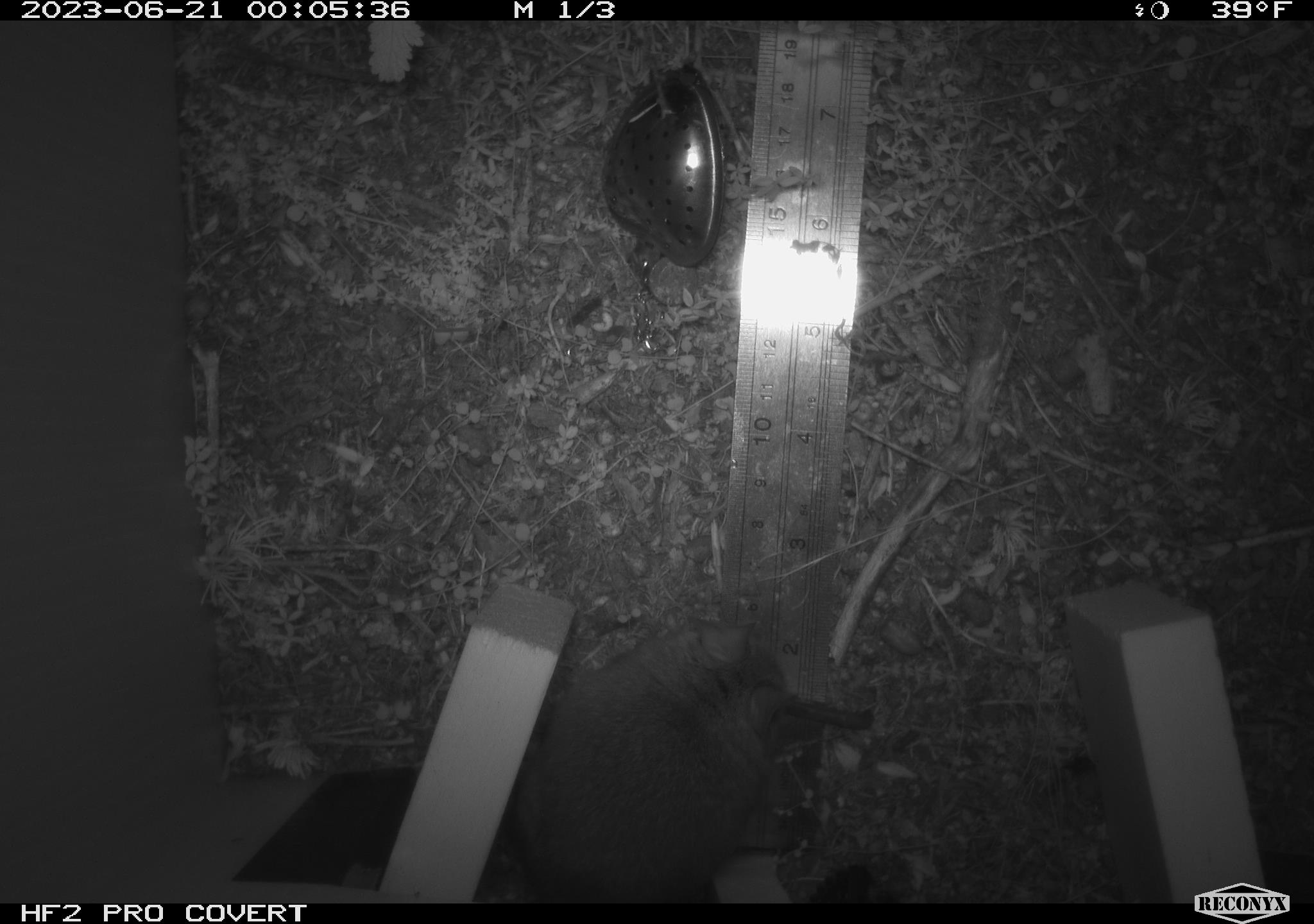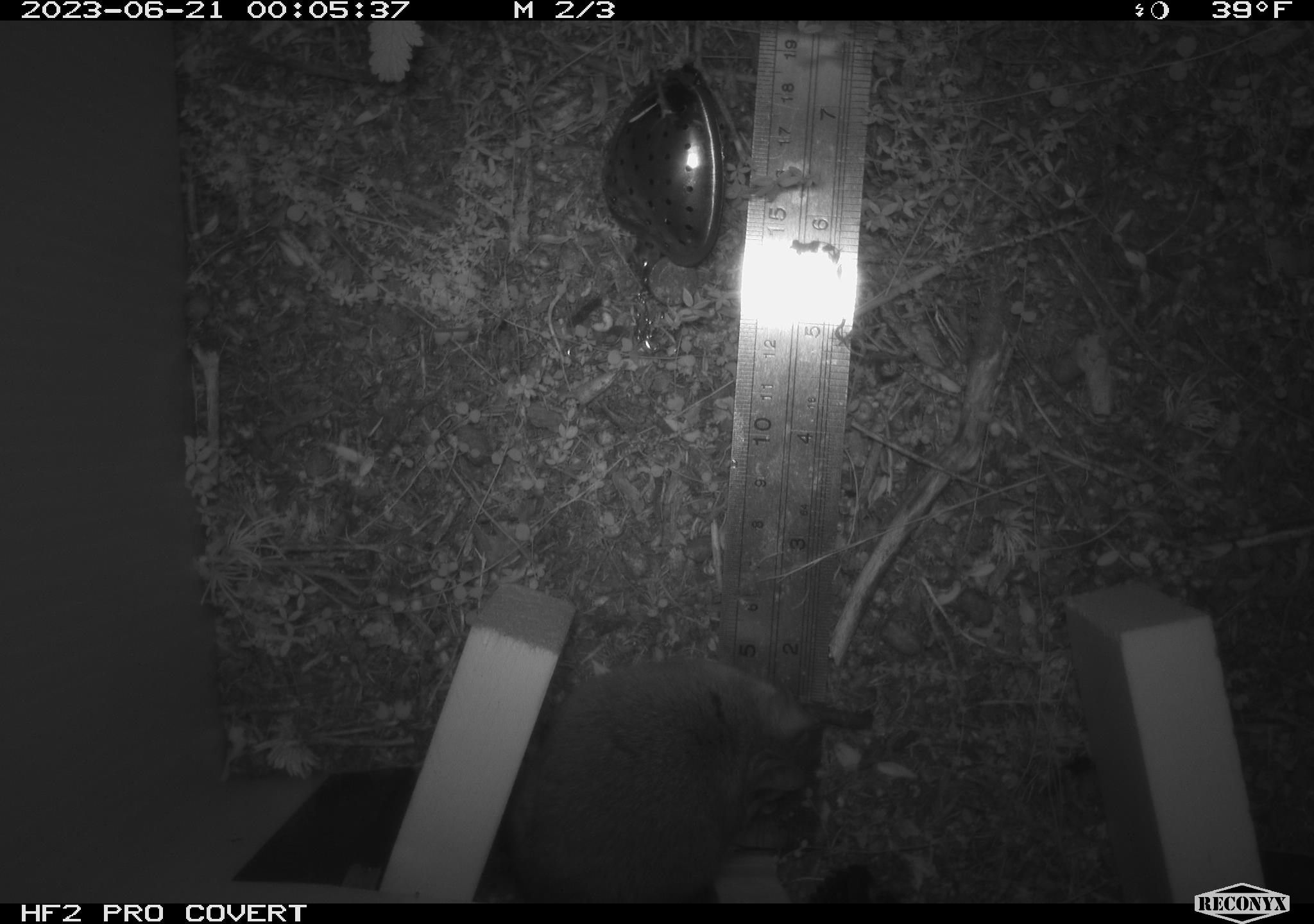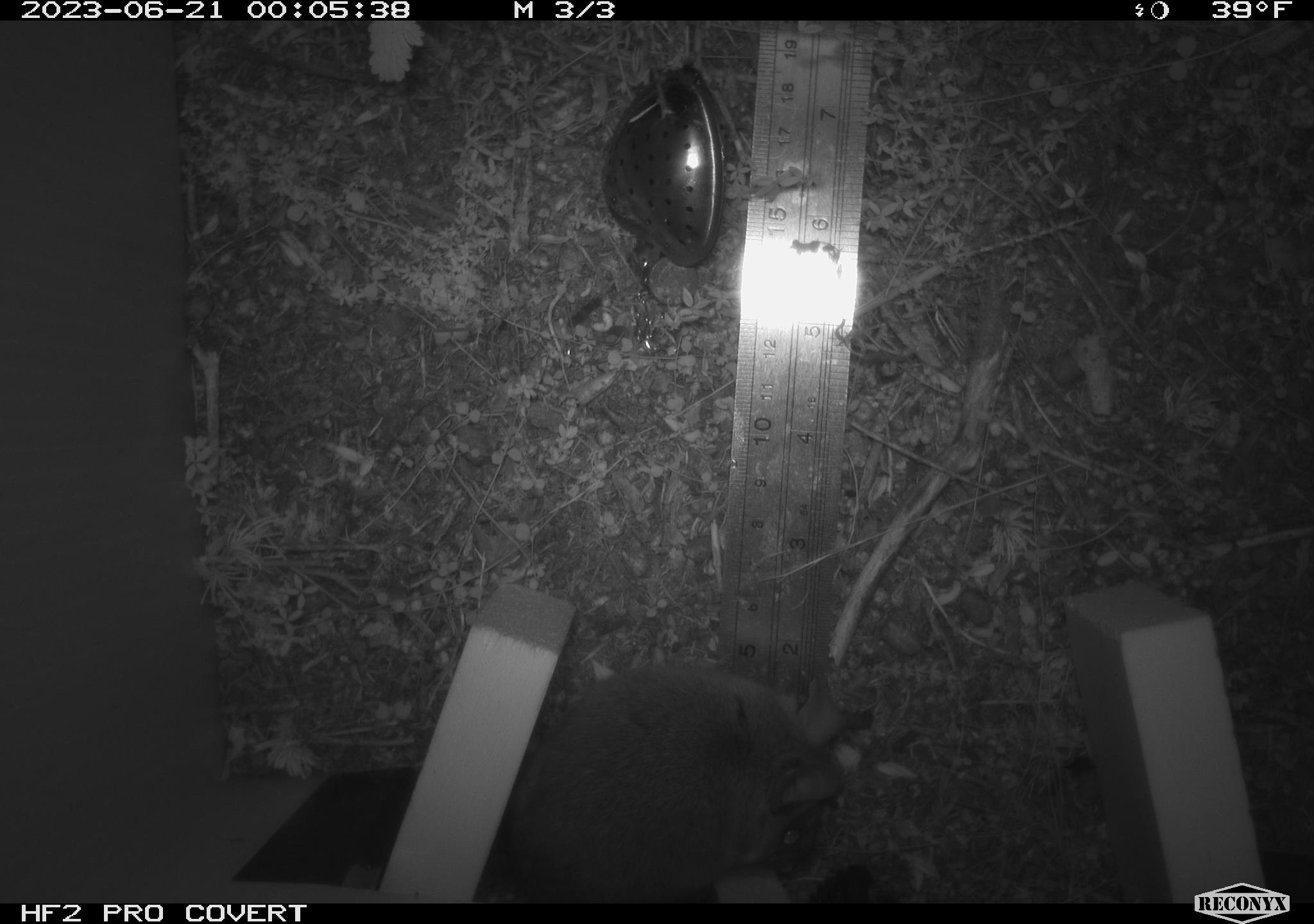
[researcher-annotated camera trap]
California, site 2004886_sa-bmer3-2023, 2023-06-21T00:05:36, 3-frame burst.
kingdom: Animalia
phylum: Chordata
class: Mammalia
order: Rodentia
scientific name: Rodentia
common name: mouse species